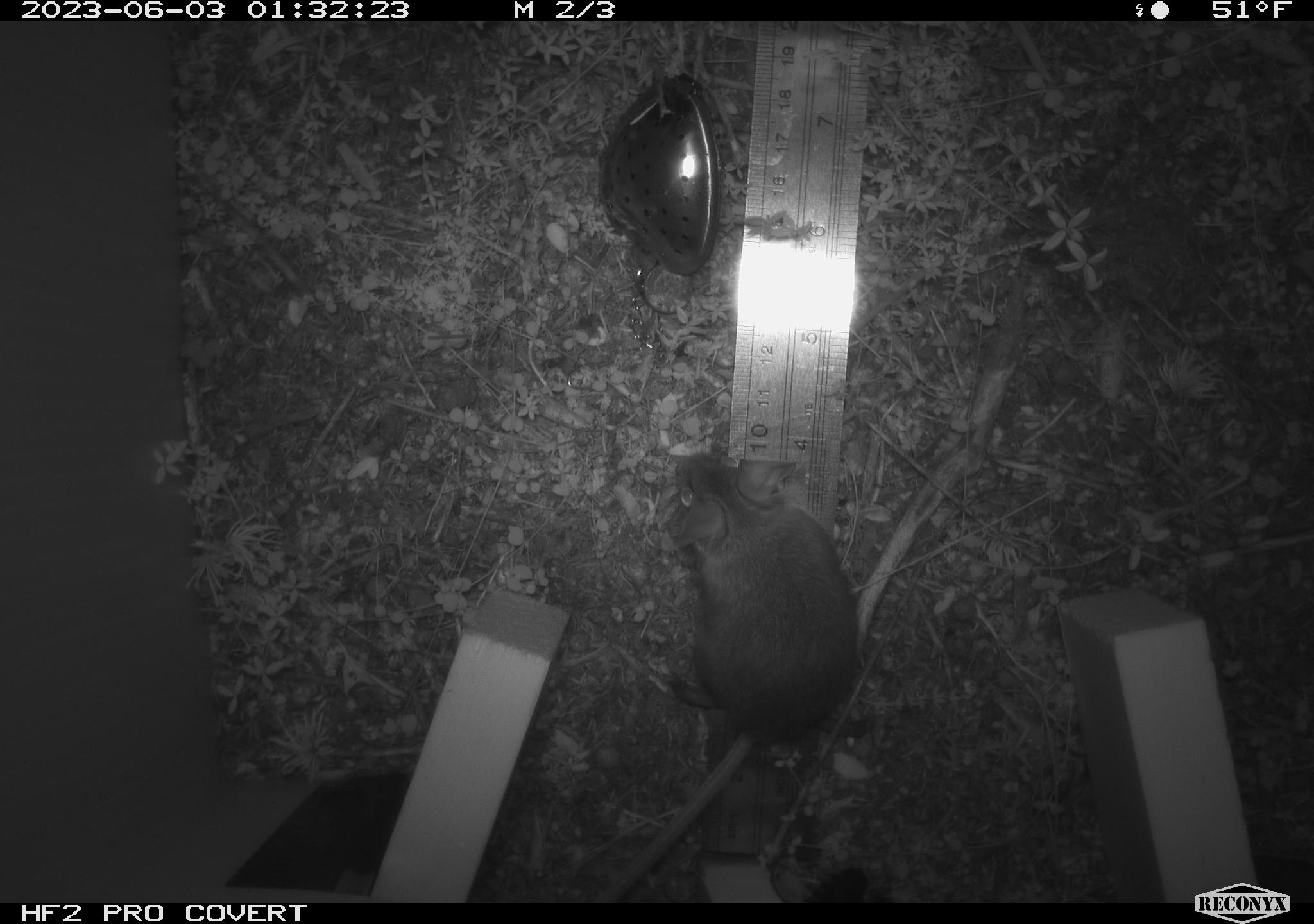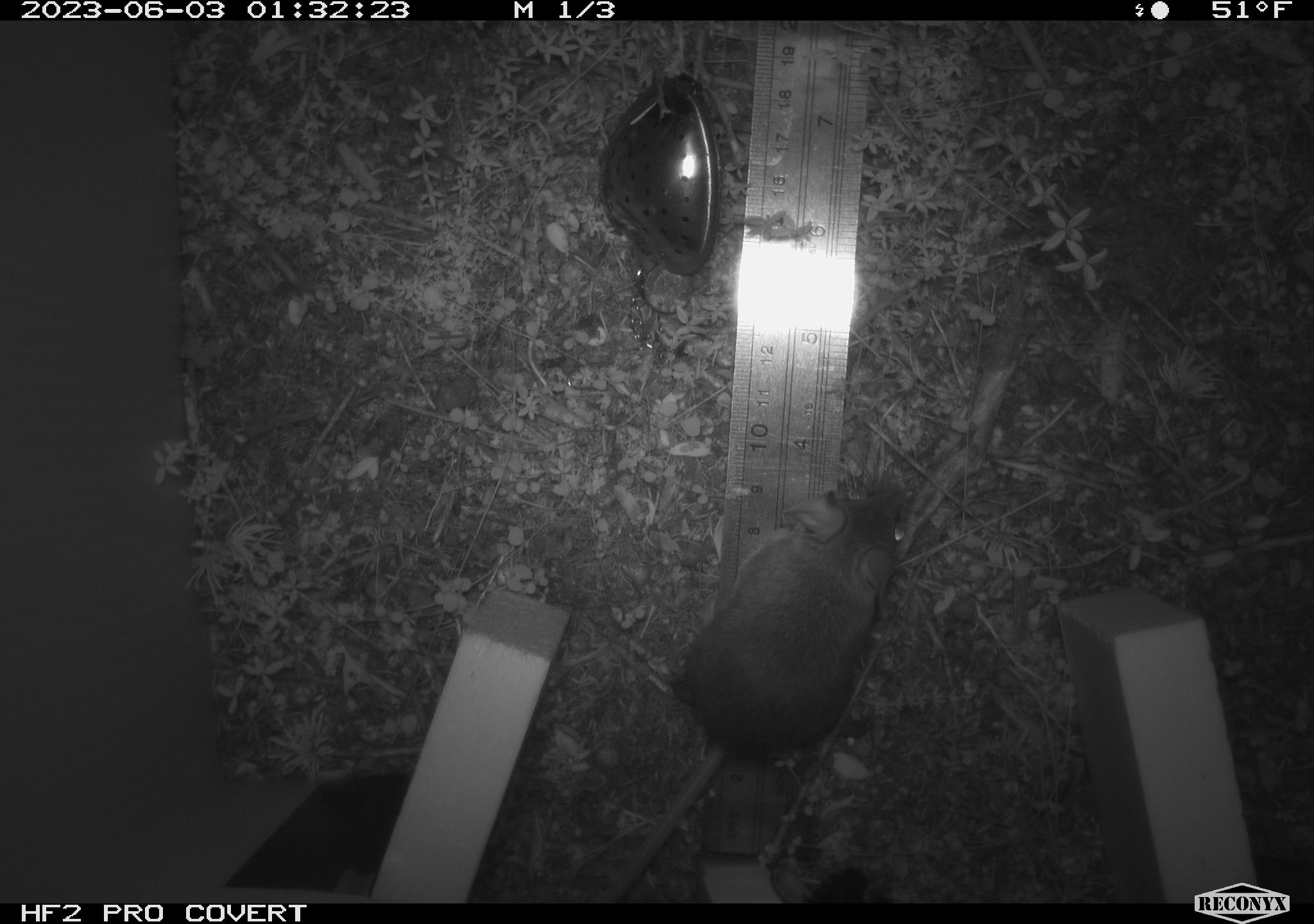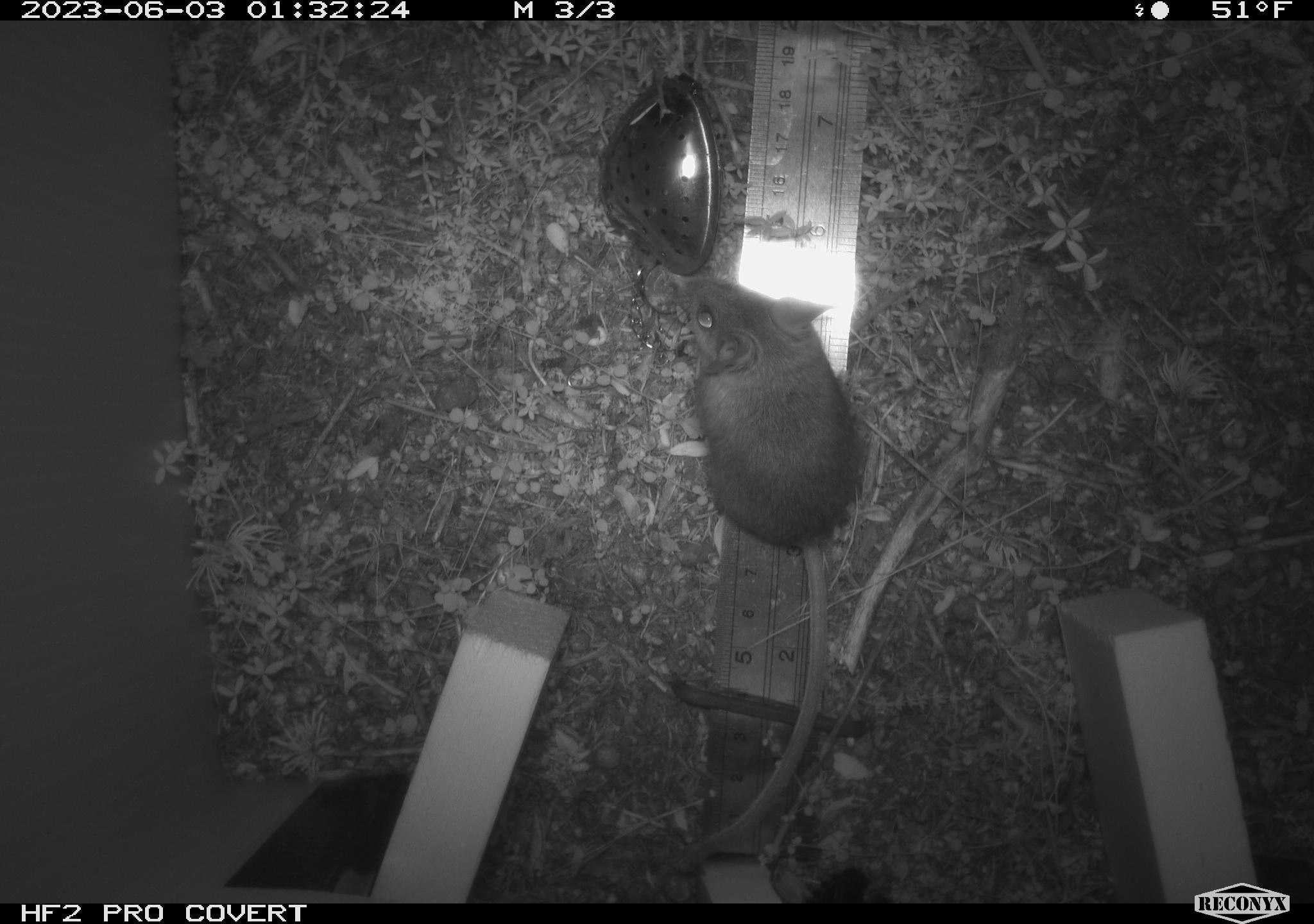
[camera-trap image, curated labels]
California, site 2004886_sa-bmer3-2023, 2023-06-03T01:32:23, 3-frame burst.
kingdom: Animalia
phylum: Chordata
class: Mammalia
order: Rodentia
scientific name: Rodentia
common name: mouse species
Mouse species (Rodentia).